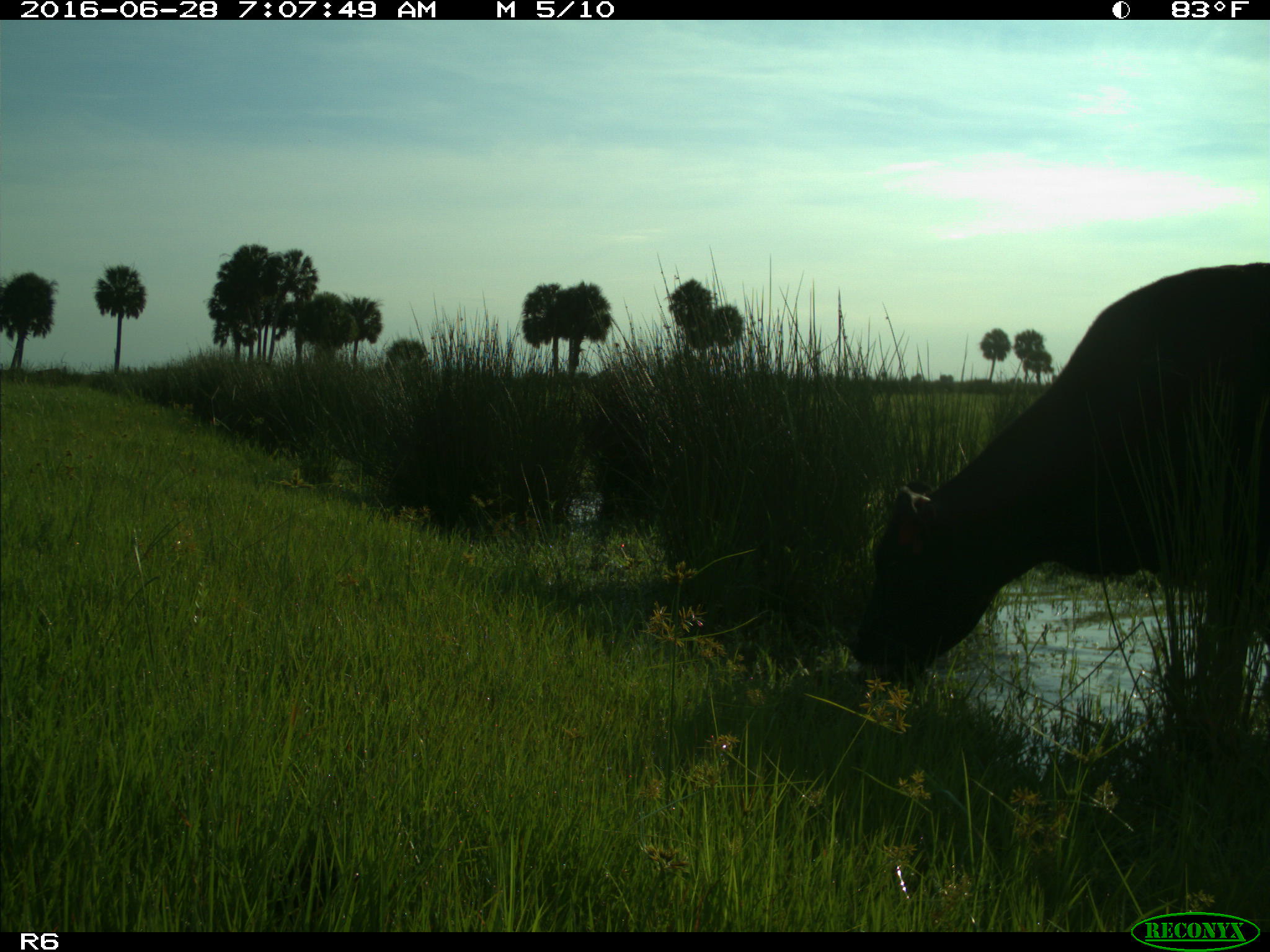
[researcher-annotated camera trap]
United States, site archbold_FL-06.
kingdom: Animalia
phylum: Chordata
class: Mammalia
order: Artiodactyla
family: Bovidae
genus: Bos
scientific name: Bos taurus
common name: domestic cow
Bos taurus (domestic cow).